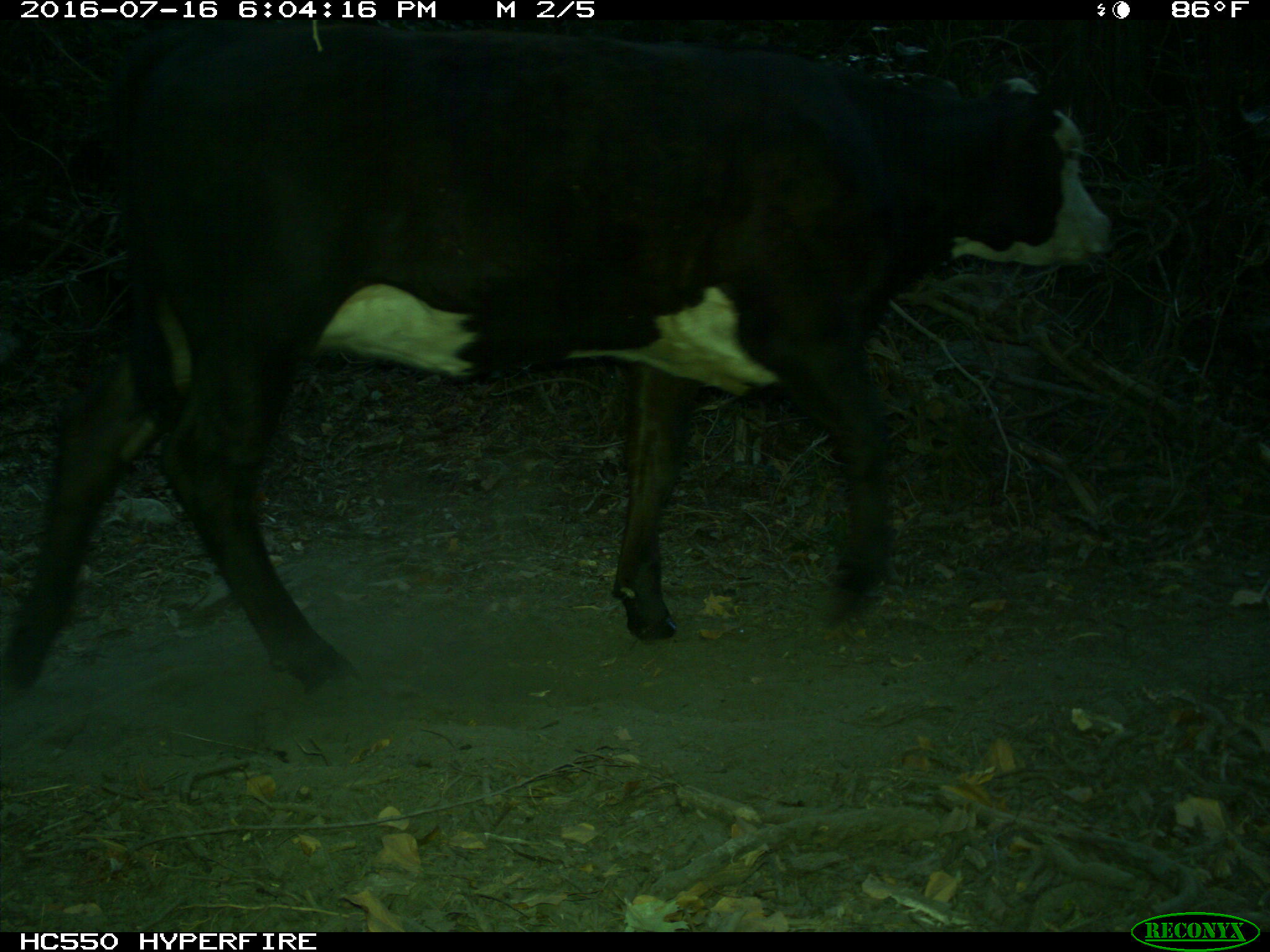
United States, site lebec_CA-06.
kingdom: Animalia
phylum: Chordata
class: Mammalia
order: Artiodactyla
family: Bovidae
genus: Bos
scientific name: Bos taurus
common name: domestic cow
Bos taurus (domestic cow).